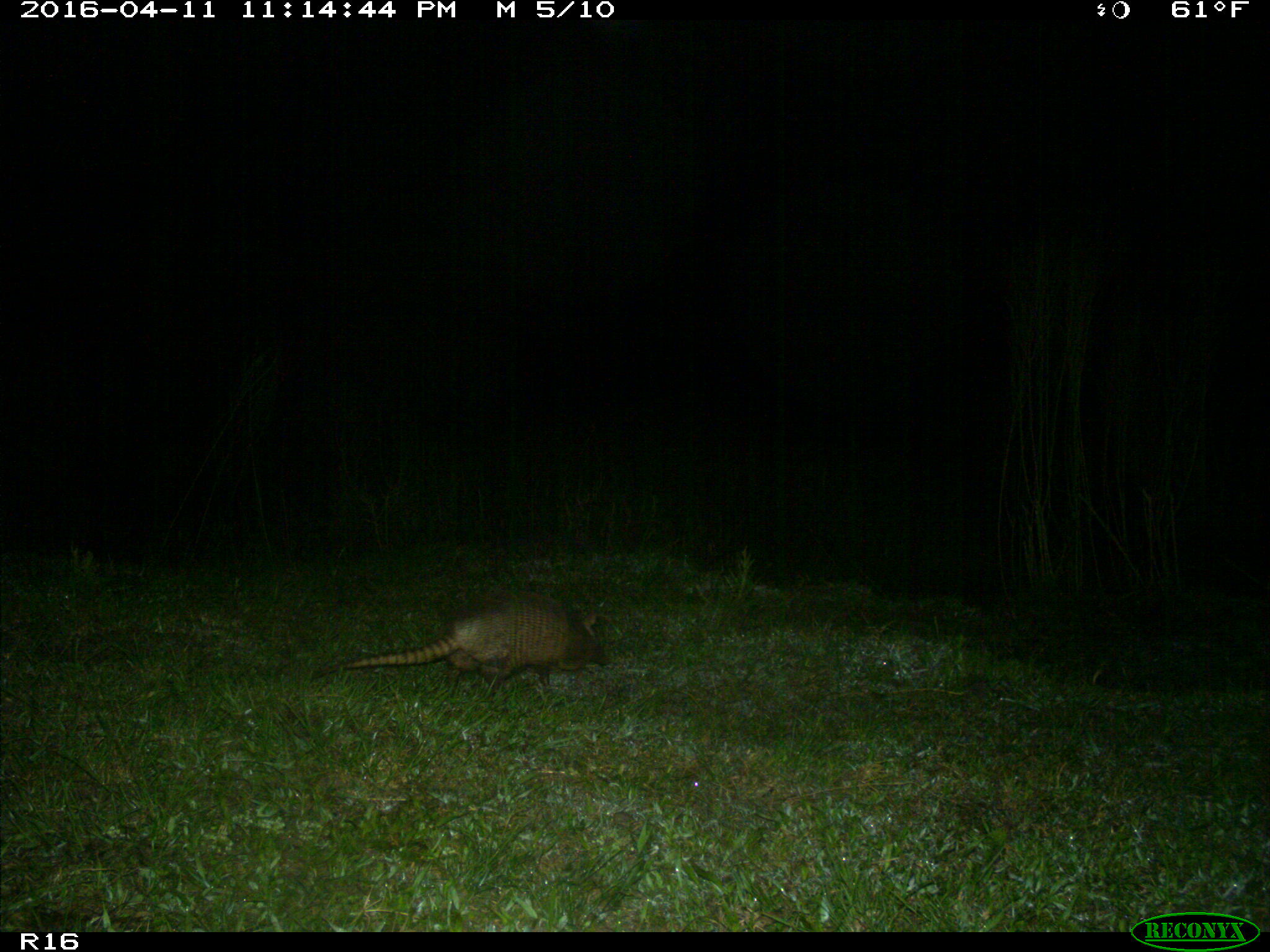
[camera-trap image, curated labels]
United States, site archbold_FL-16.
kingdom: Animalia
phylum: Chordata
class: Mammalia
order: Cingulata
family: Dasypodidae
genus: Dasypus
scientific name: Dasypus novemcinctus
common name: nine-banded armadillo